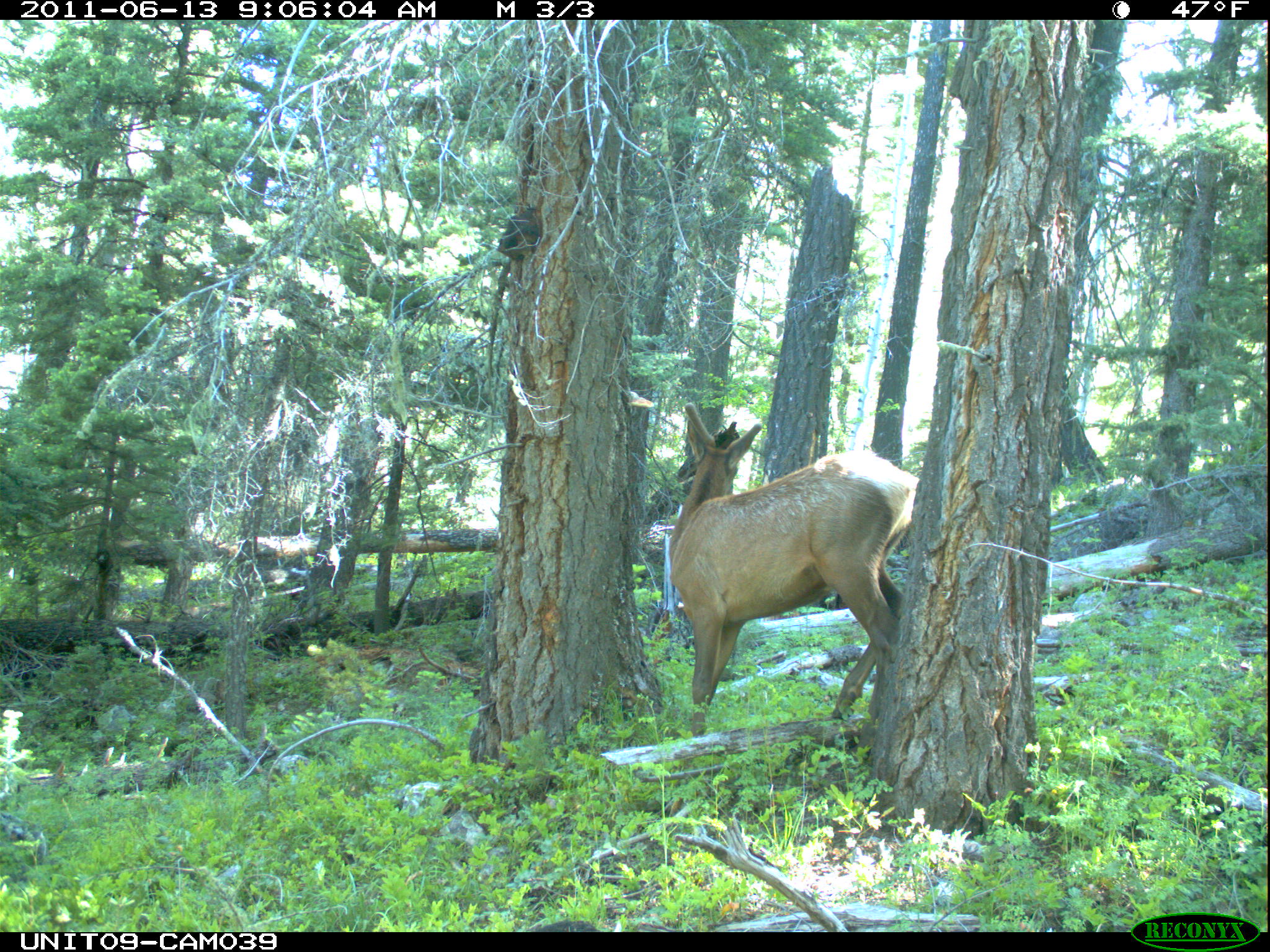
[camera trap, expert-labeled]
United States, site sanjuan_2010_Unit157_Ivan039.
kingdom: Animalia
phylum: Chordata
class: Mammalia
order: Artiodactyla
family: Cervidae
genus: Cervus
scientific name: Cervus elaphus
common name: red deer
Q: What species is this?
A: Cervus elaphus (red deer).